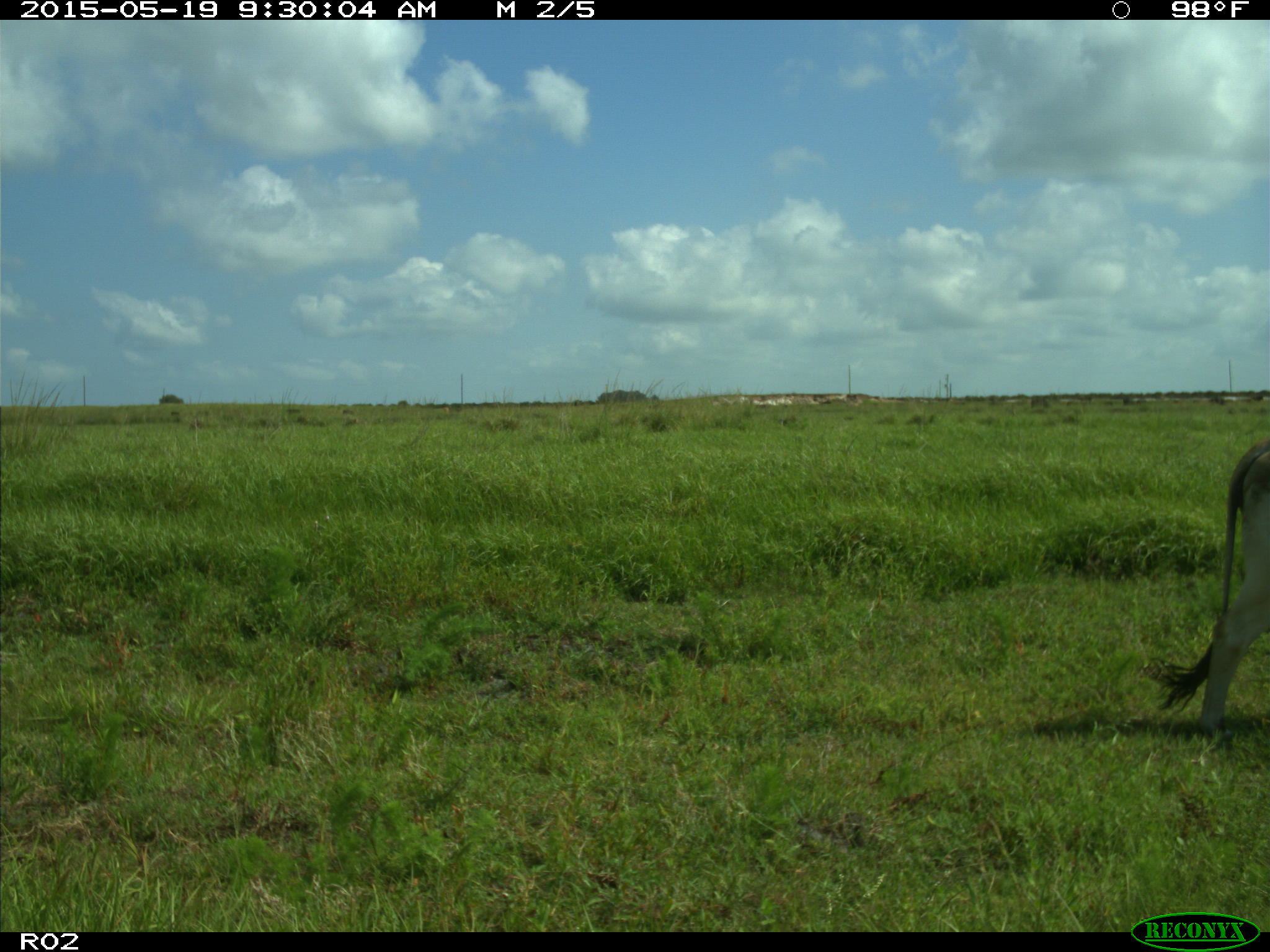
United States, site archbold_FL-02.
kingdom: Animalia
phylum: Chordata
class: Mammalia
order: Artiodactyla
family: Bovidae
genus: Bos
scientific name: Bos taurus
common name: domestic cow